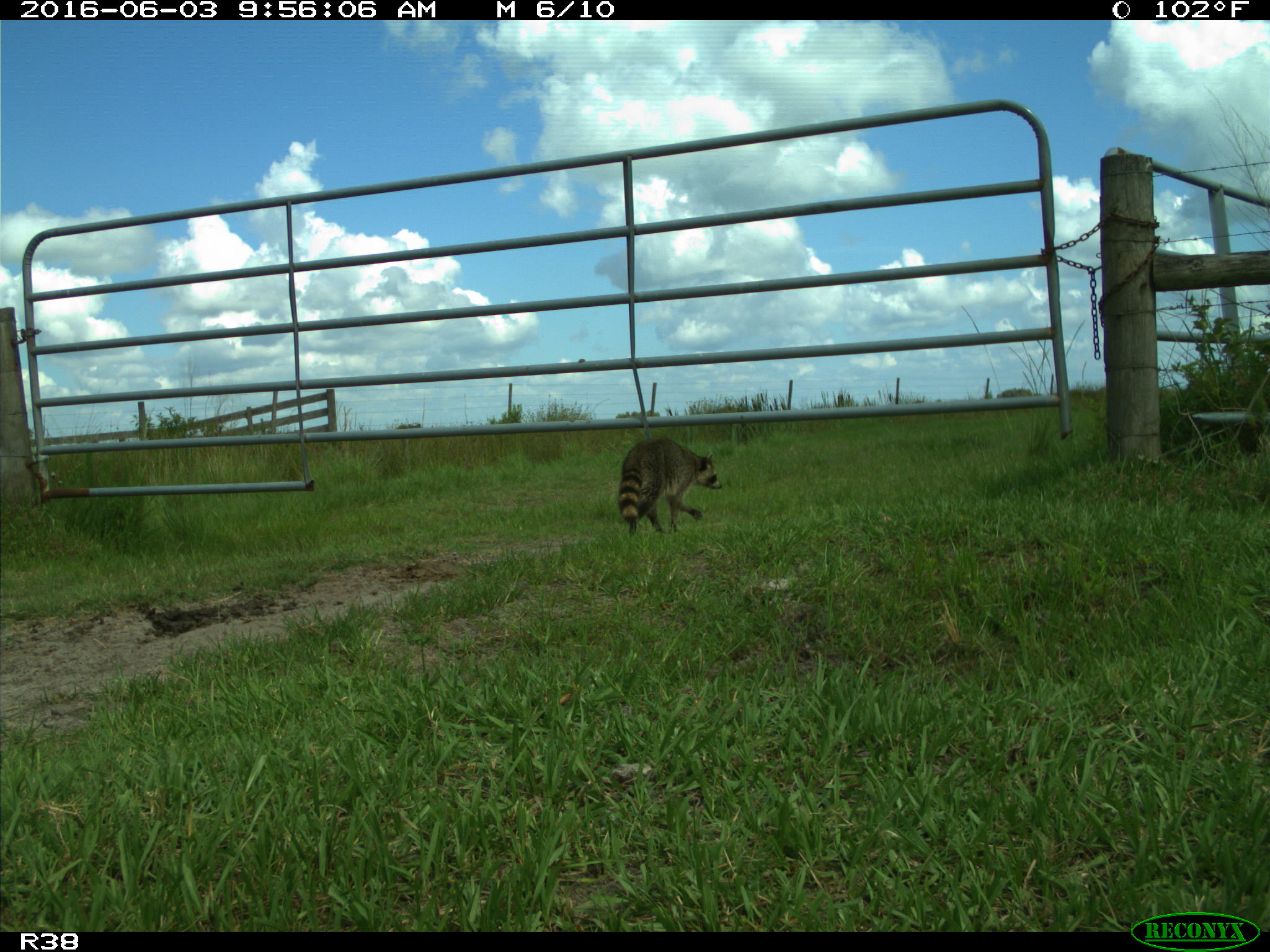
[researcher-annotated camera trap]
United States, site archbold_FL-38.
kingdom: Animalia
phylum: Chordata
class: Mammalia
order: Carnivora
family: Procyonidae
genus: Procyon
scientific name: Procyon lotor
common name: common raccoon